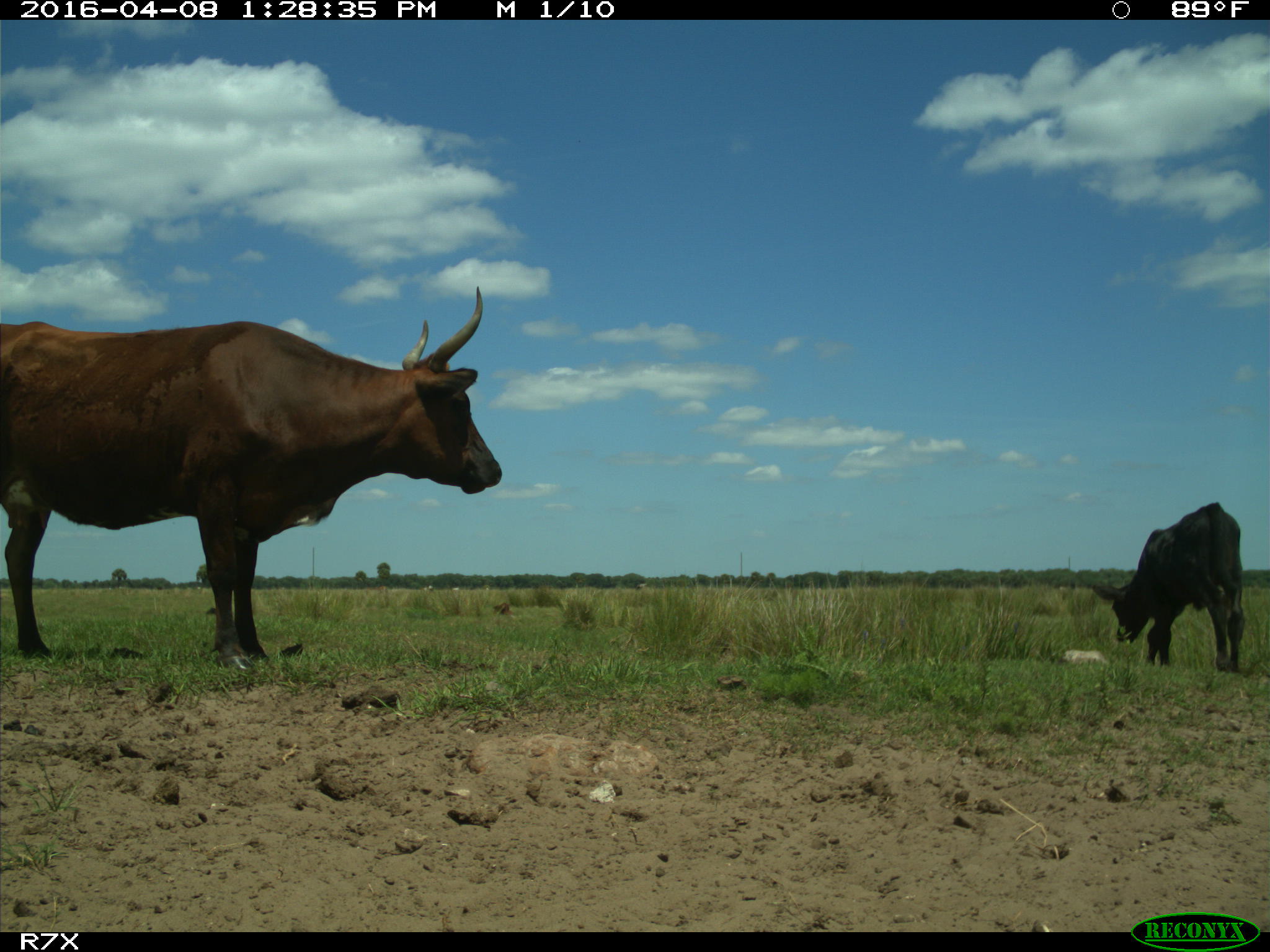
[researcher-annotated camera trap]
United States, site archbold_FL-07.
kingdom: Animalia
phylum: Chordata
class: Mammalia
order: Artiodactyla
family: Bovidae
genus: Bos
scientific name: Bos taurus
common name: domestic cow